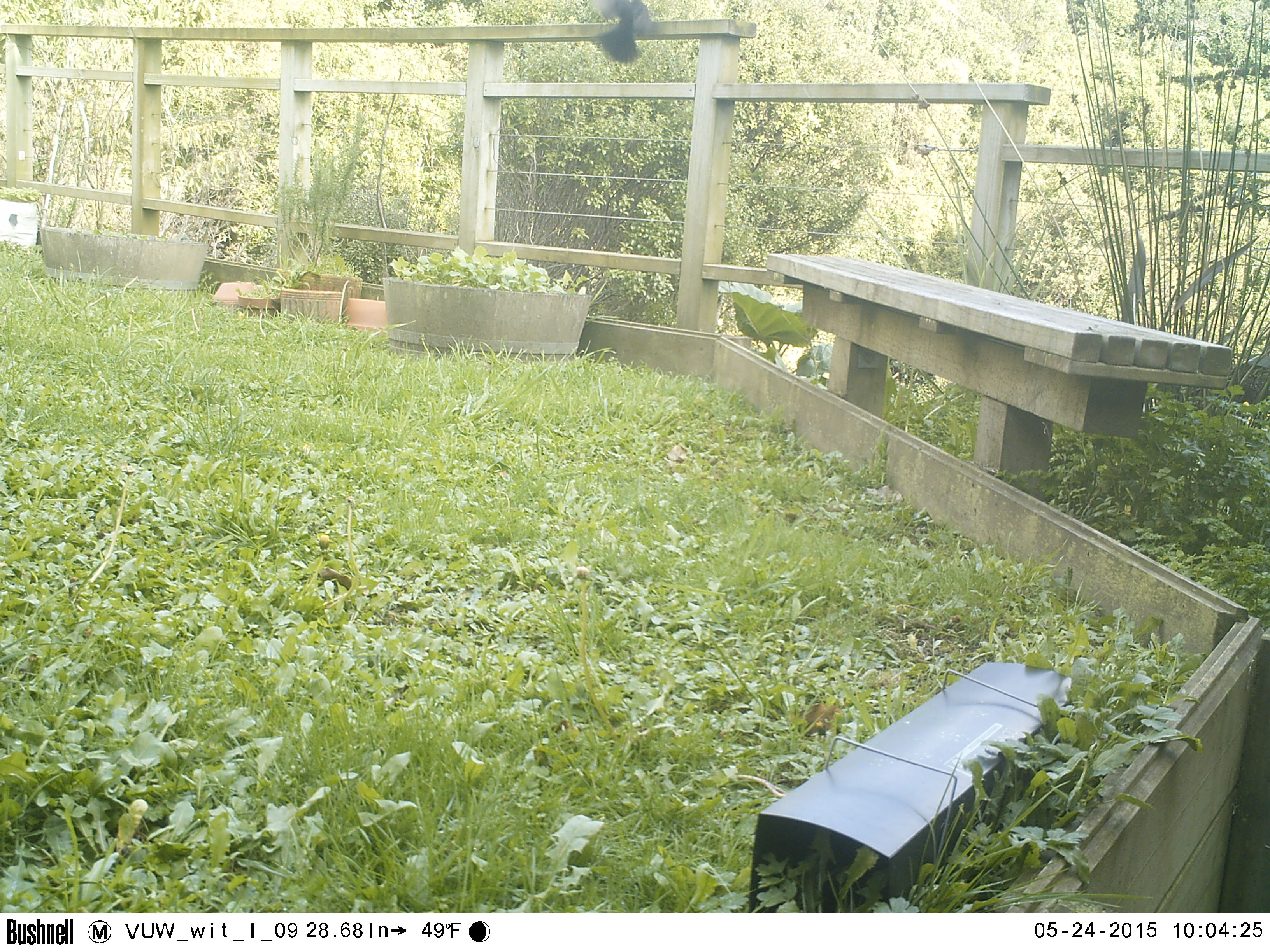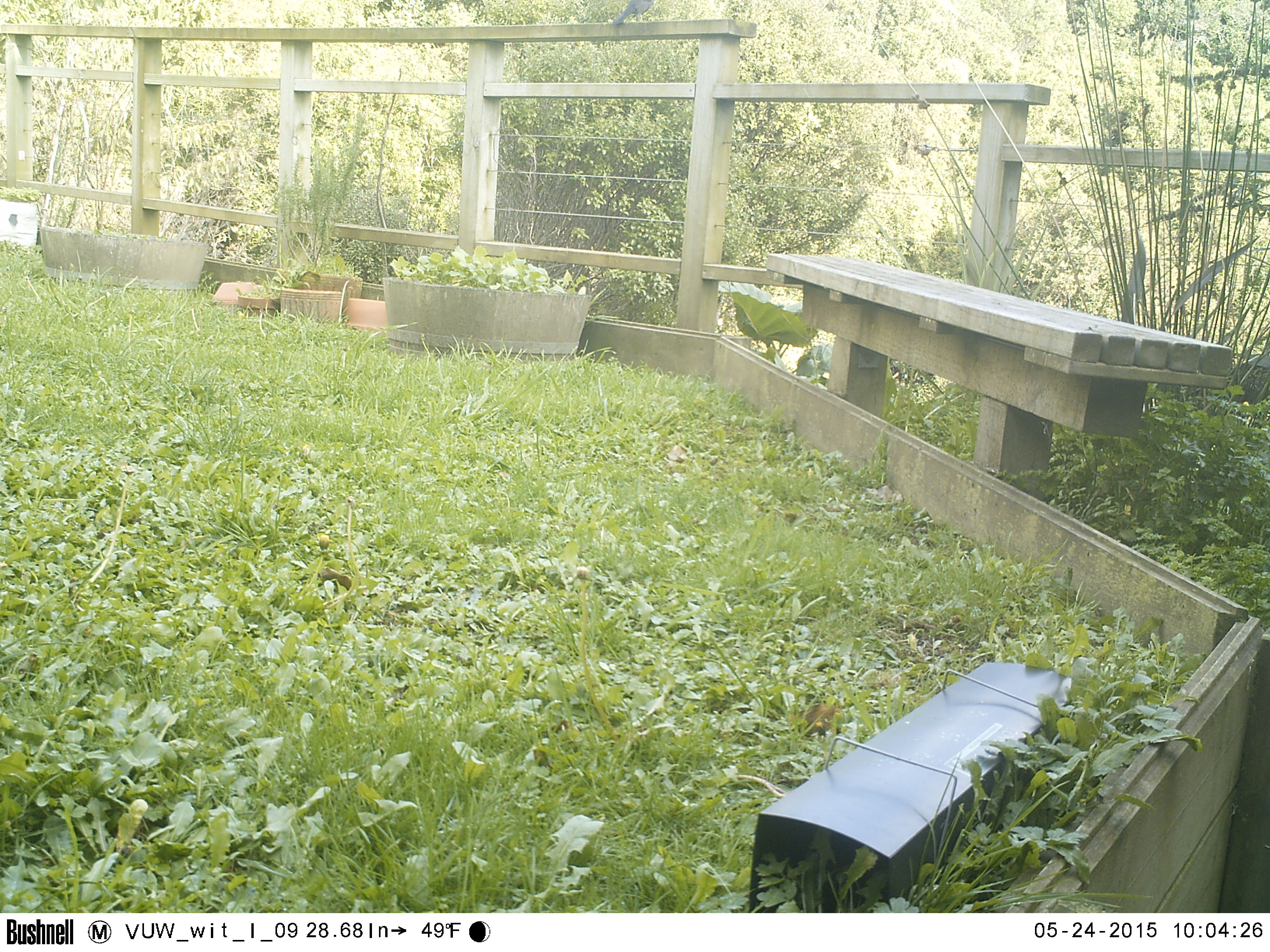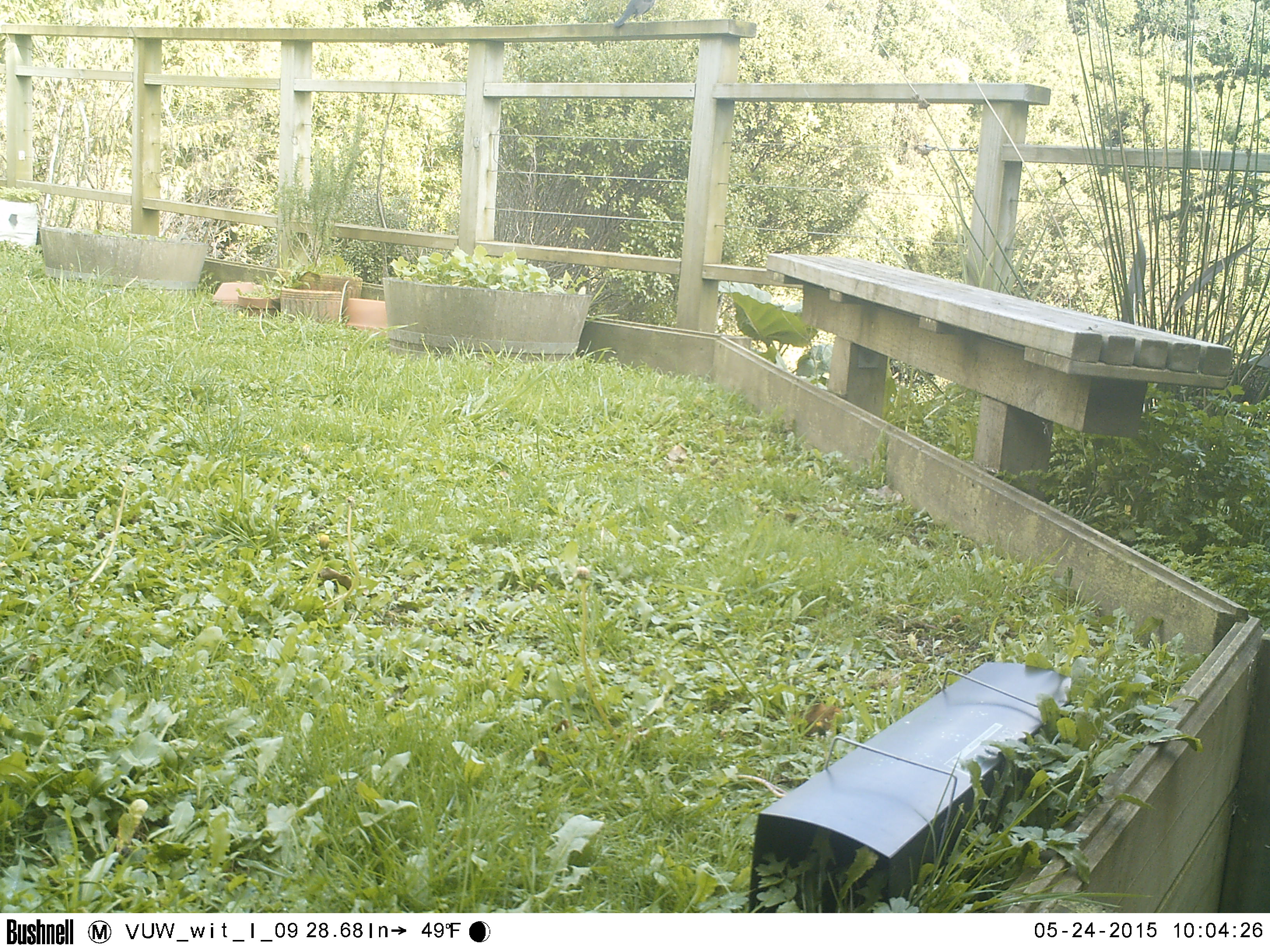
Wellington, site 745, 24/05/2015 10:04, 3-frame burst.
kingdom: Animalia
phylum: Chordata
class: Aves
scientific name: Aves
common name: bird